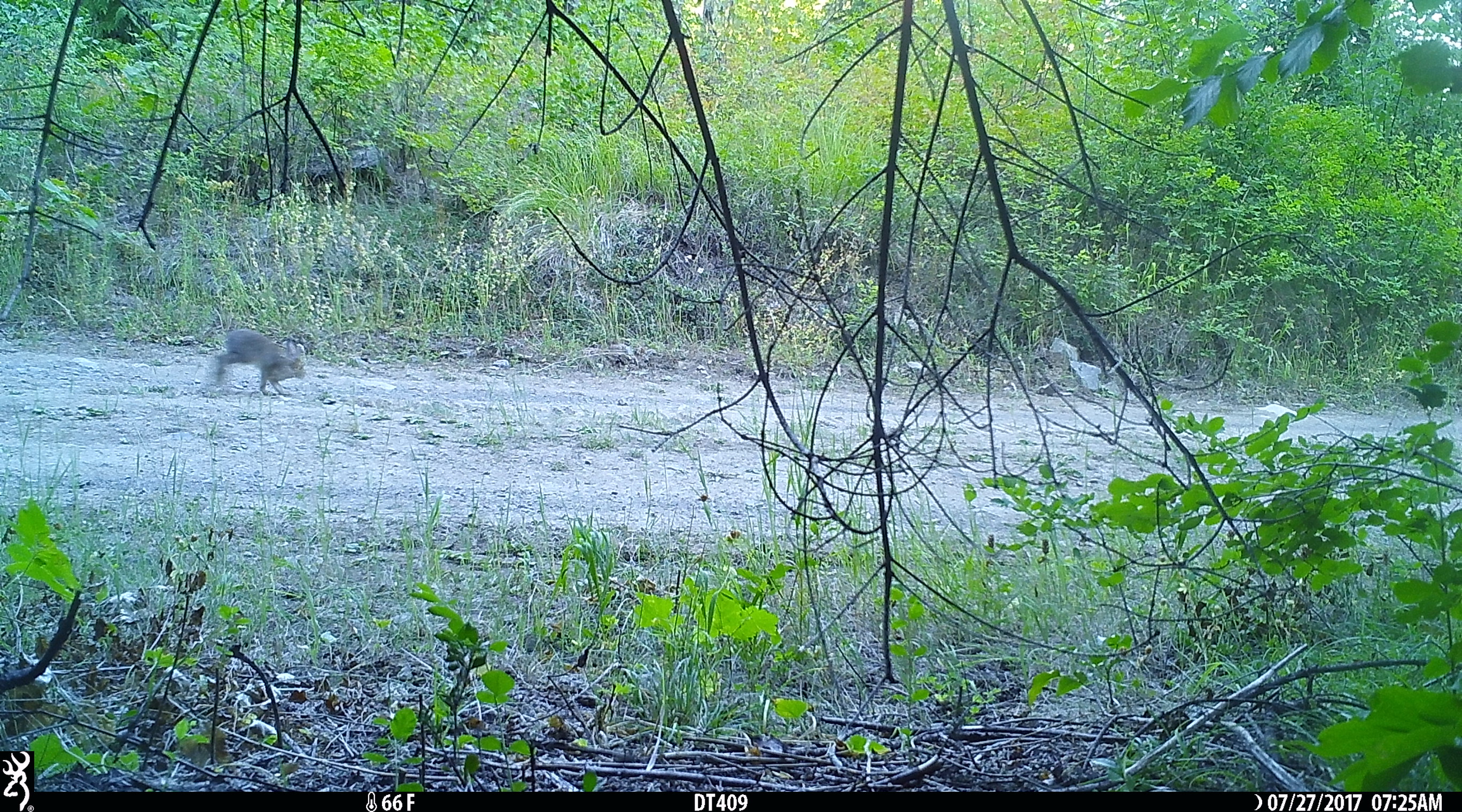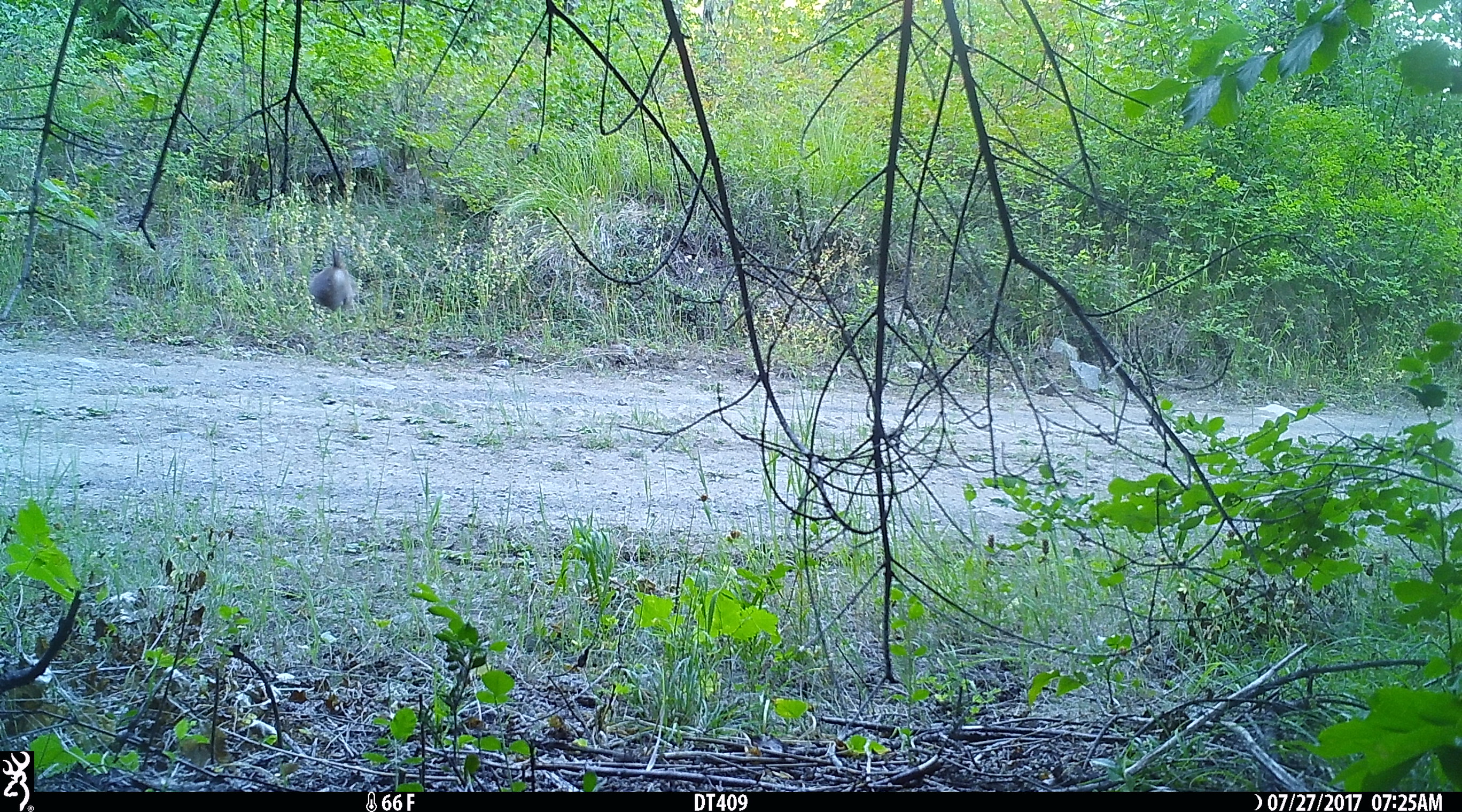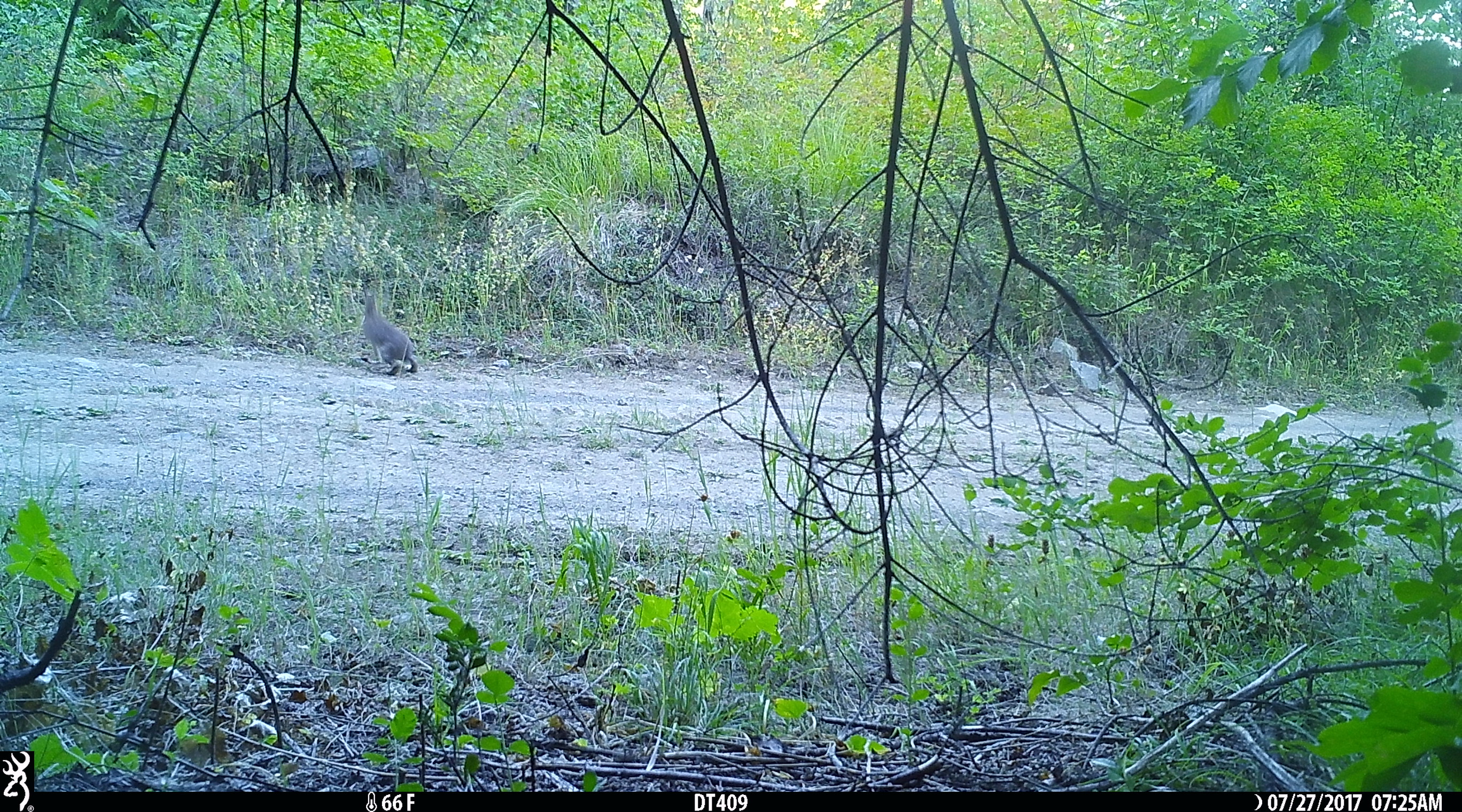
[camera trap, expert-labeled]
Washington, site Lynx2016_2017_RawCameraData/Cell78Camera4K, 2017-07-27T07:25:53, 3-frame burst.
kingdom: Animalia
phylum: Chordata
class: Mammalia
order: Lagomorpha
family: Leporidae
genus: Lepus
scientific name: Lepus americanus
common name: snowshoe hare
Lepus americanus (snowshoe hare). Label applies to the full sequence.